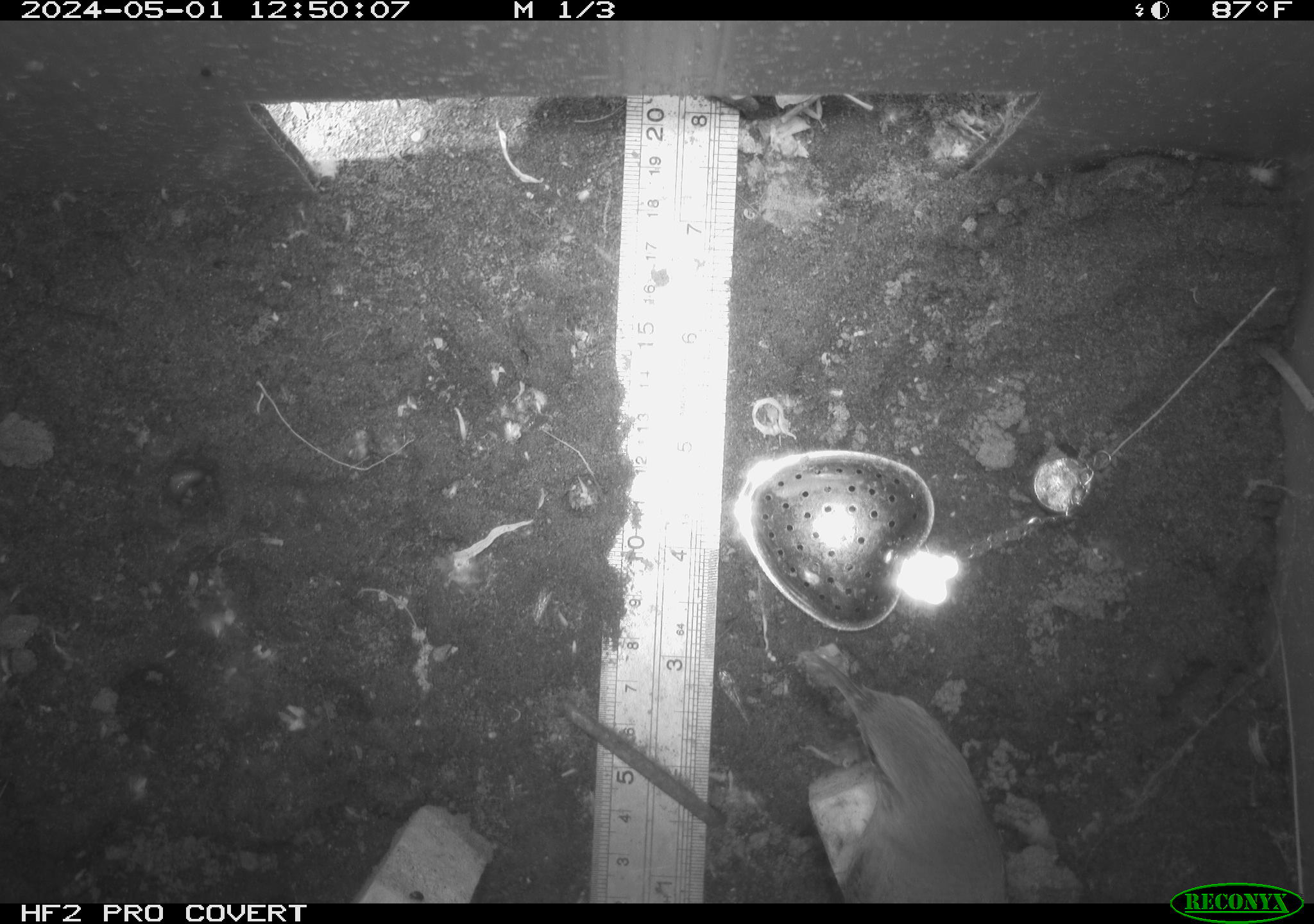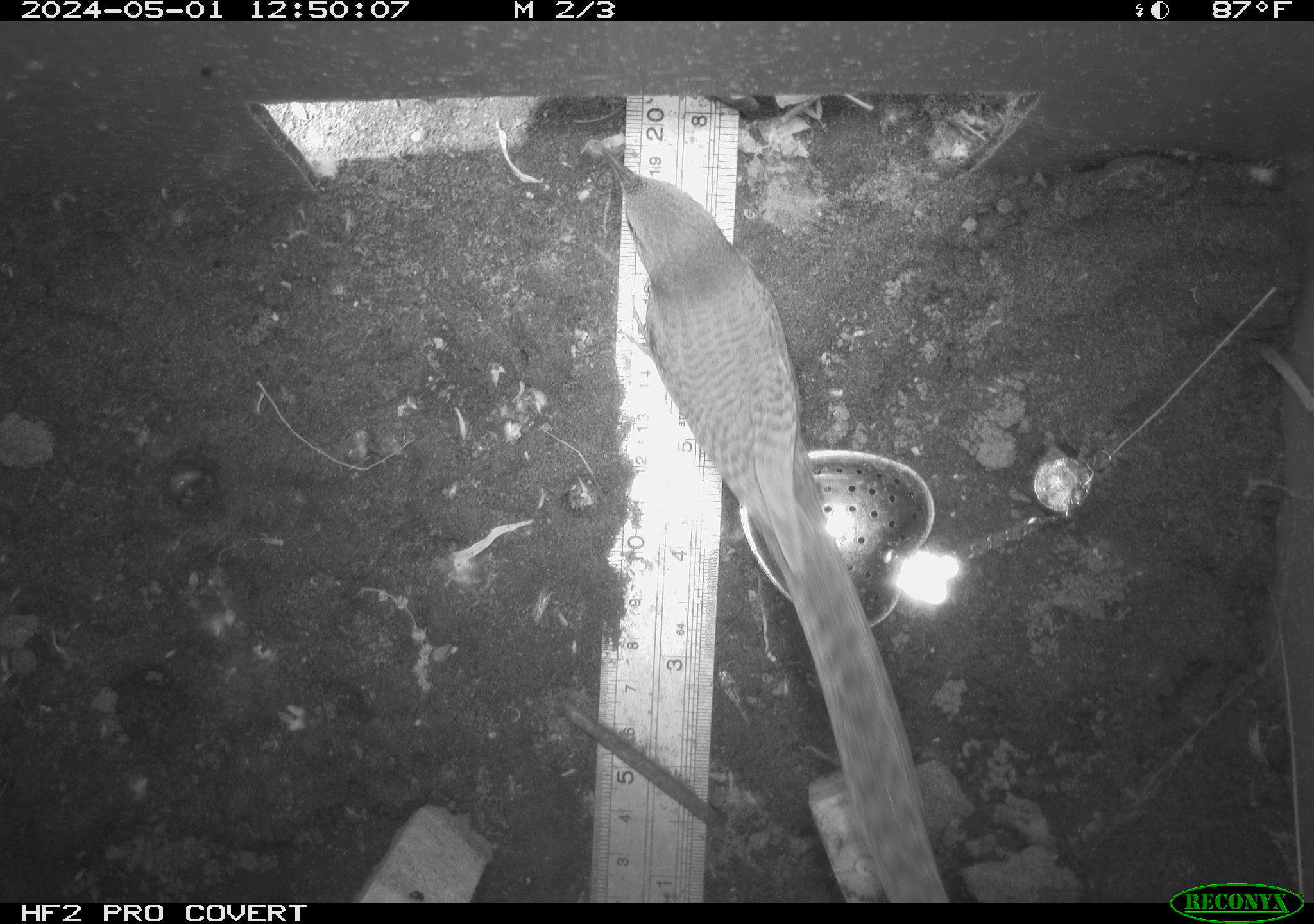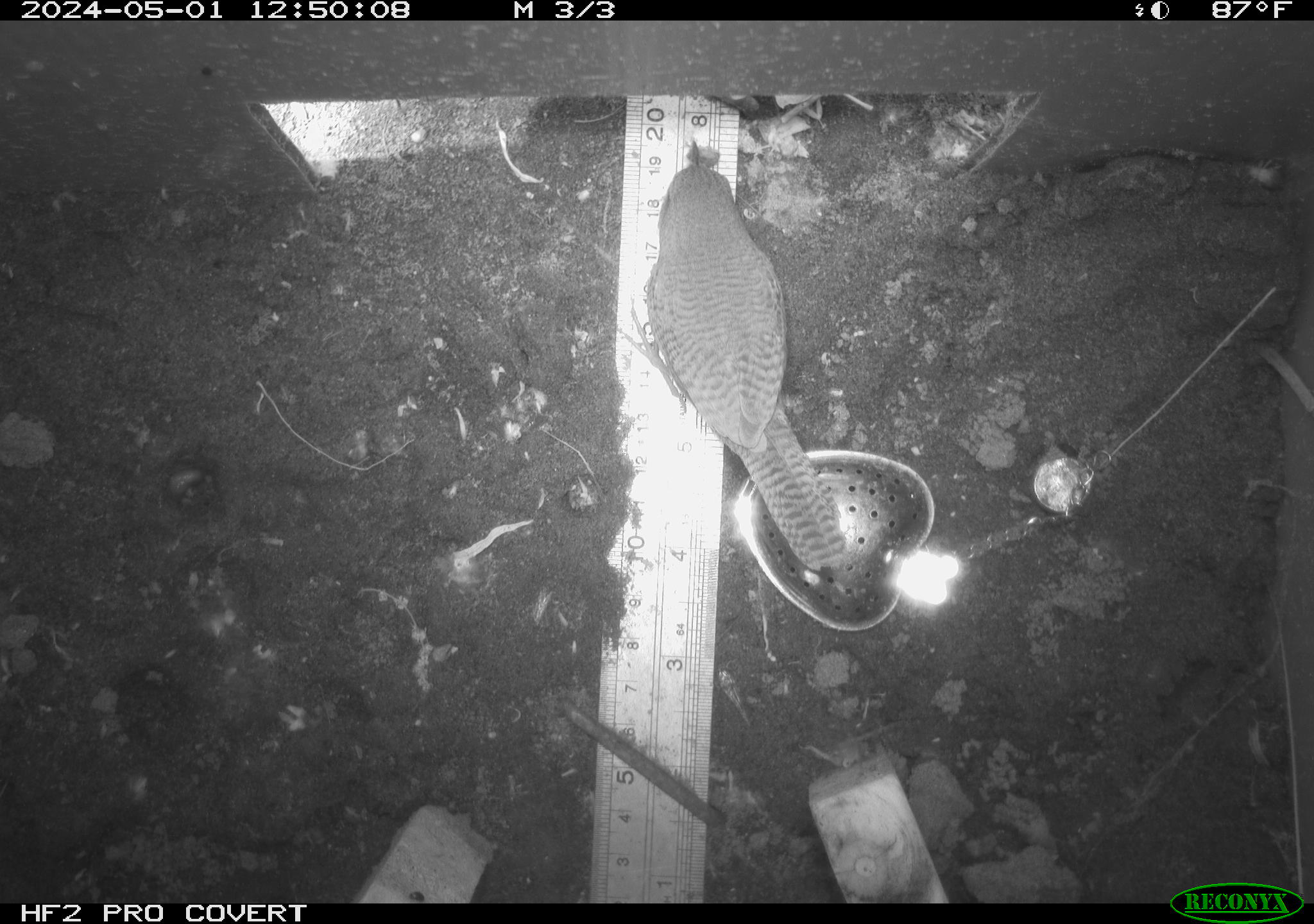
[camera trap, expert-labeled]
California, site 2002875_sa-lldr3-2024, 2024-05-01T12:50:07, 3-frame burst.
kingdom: Animalia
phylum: Chordata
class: Aves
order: Passeriformes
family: Troglodytidae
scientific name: Troglodytidae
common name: wren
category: troglodytidae family